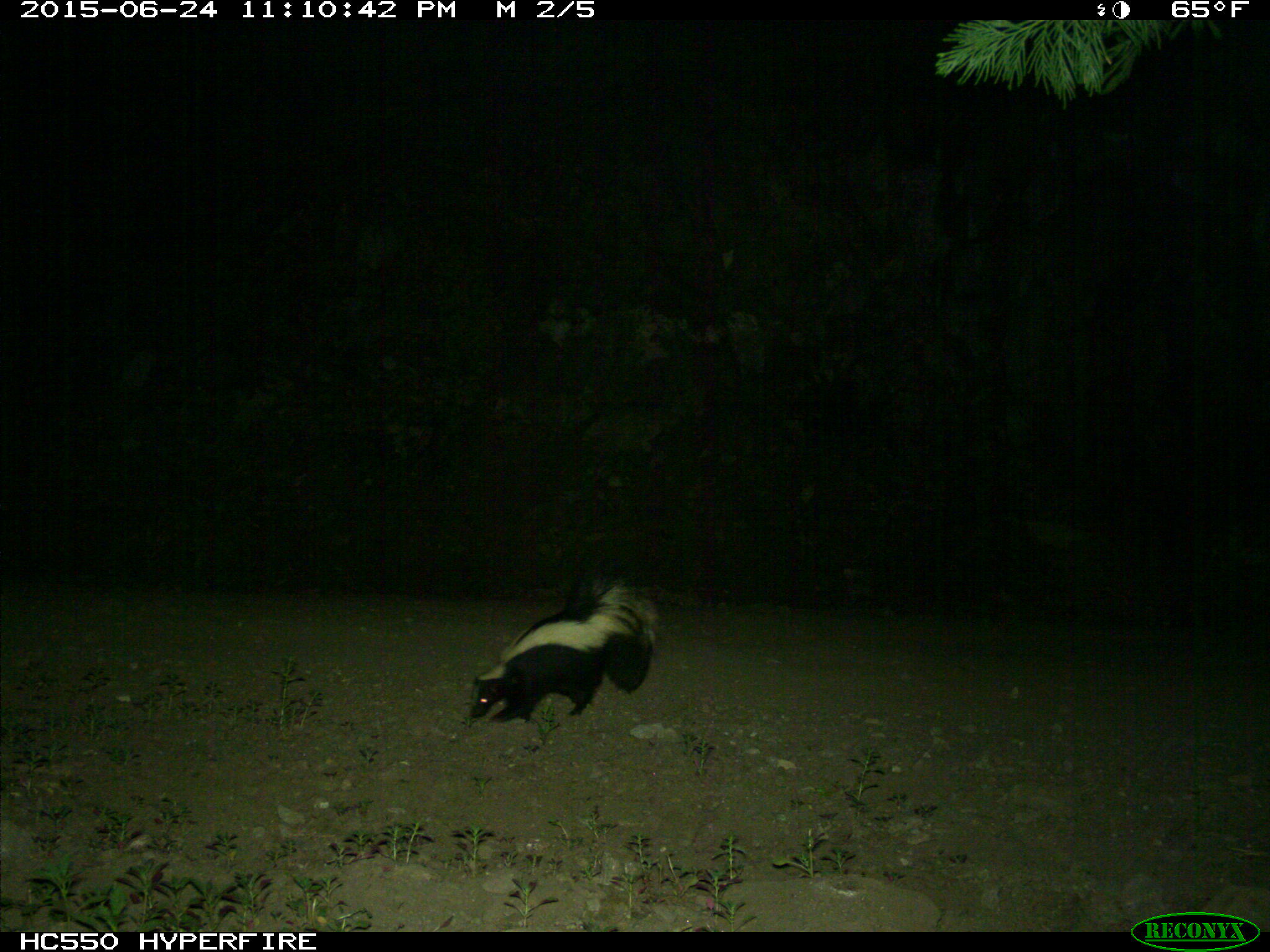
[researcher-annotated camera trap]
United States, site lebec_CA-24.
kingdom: Animalia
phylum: Chordata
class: Mammalia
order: Carnivora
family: Mephitidae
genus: Mephitis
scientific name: Mephitis mephitis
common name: striped skunk